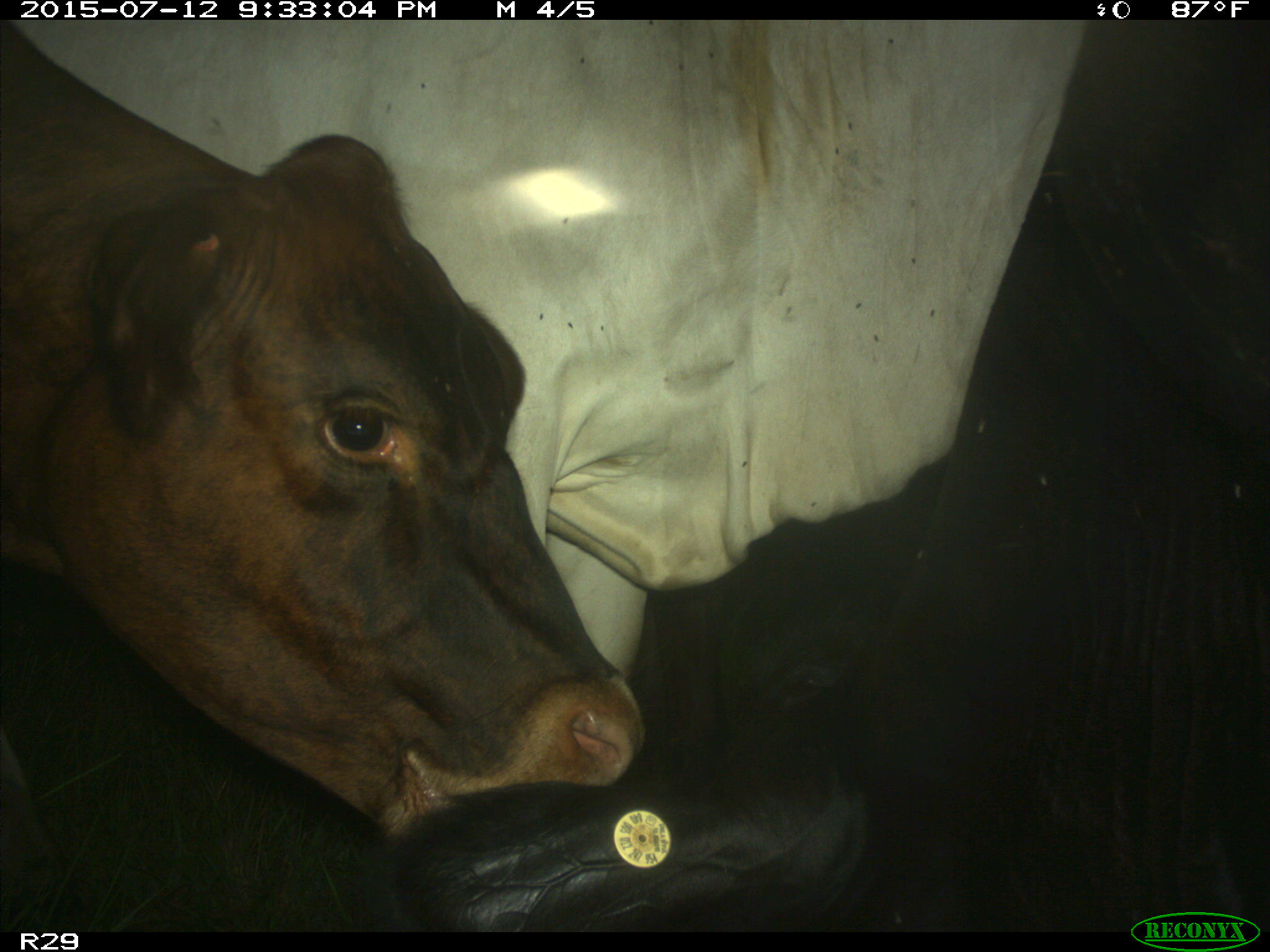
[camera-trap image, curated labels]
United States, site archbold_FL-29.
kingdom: Animalia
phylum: Chordata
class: Mammalia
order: Artiodactyla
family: Bovidae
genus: Bos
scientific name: Bos taurus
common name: domestic cow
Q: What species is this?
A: Bos taurus (domestic cow).